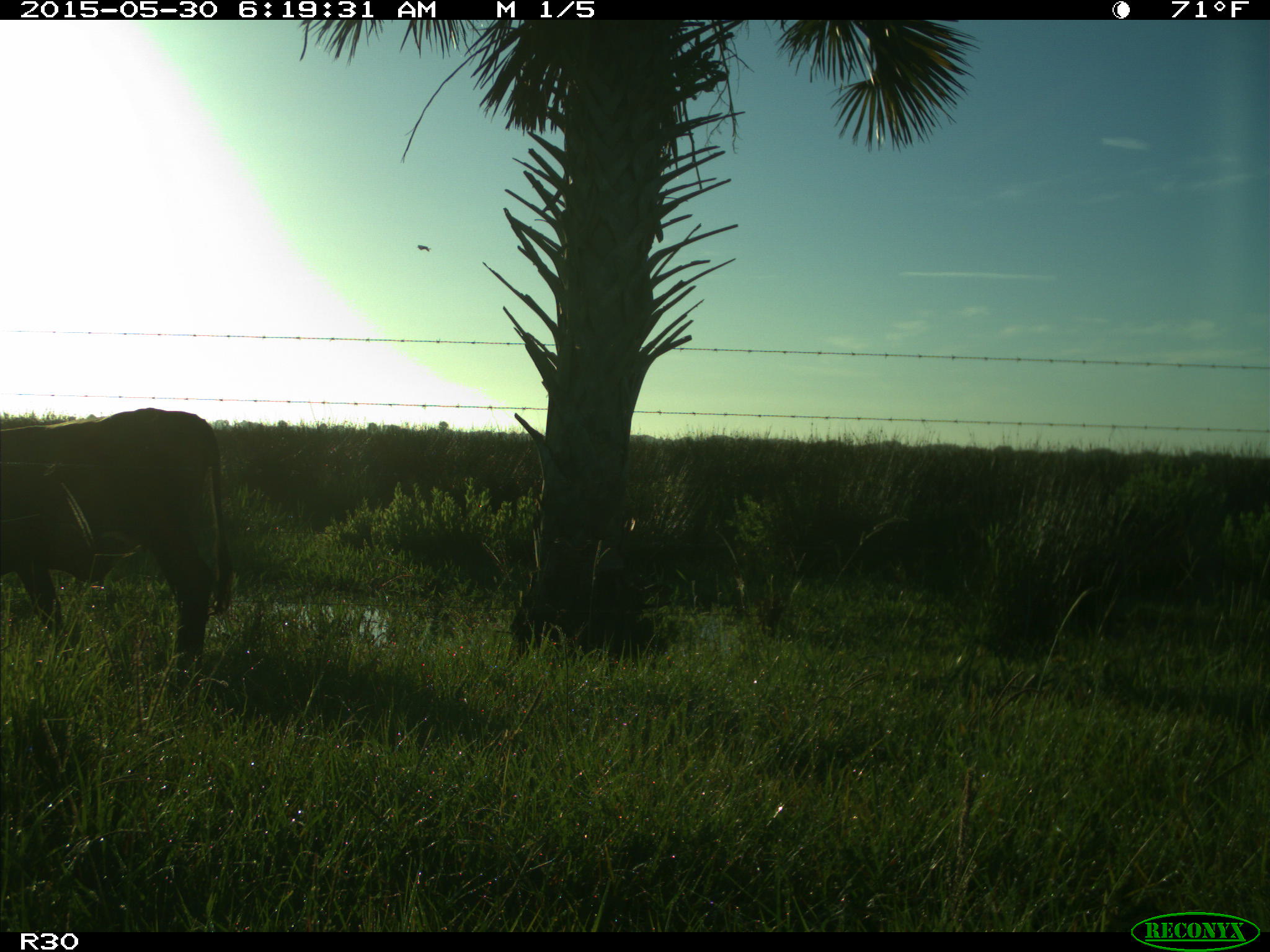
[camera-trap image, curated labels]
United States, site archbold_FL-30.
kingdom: Animalia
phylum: Chordata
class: Mammalia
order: Artiodactyla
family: Bovidae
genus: Bos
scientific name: Bos taurus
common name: domestic cow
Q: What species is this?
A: Bos taurus (domestic cow).